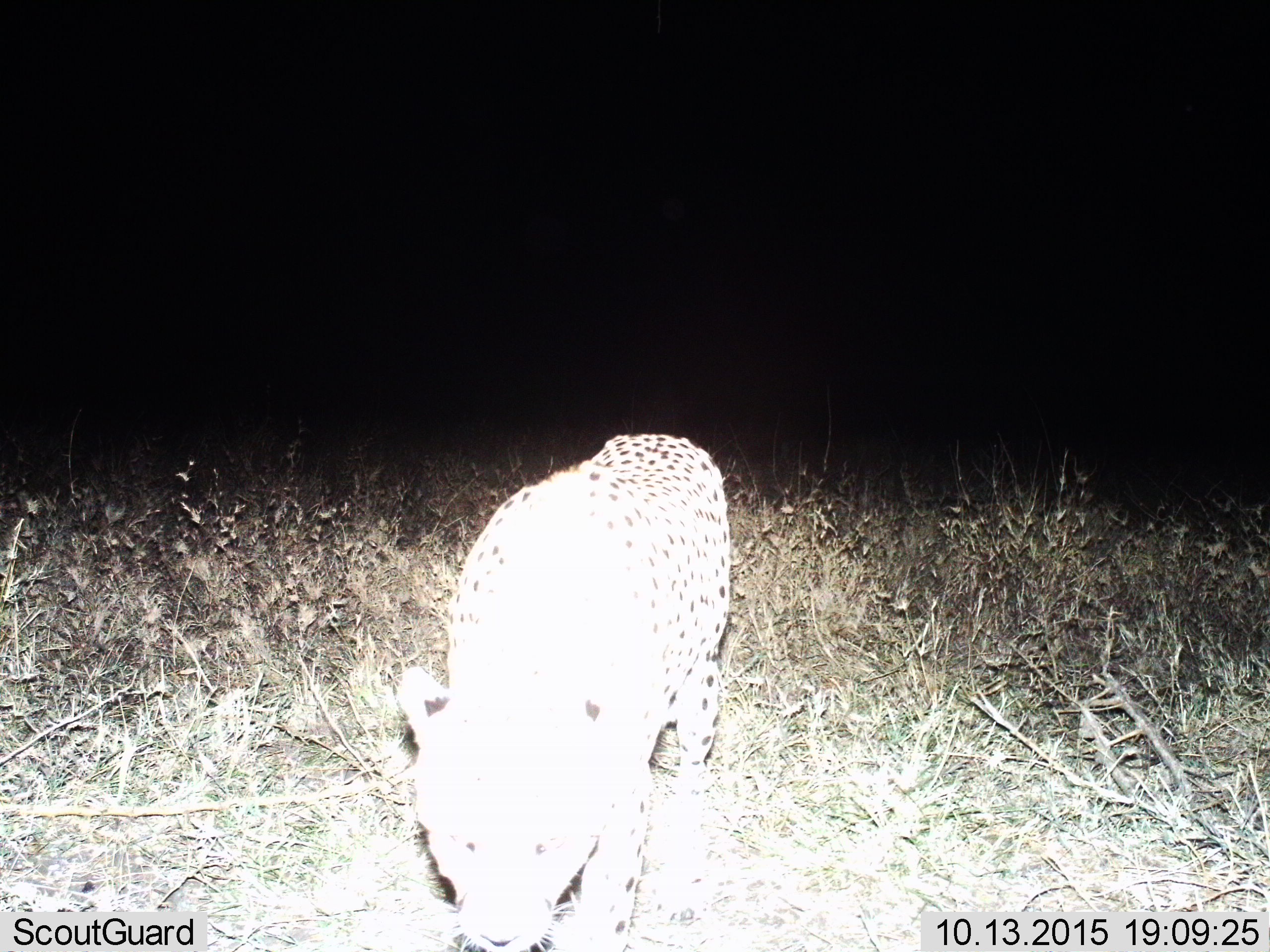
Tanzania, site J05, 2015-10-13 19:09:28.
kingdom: Animalia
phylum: Chordata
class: Mammalia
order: Carnivora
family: Felidae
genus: Acinonyx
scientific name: Acinonyx jubatus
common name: cheetah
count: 1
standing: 20%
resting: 0%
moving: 100%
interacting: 0%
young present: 0%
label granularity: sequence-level